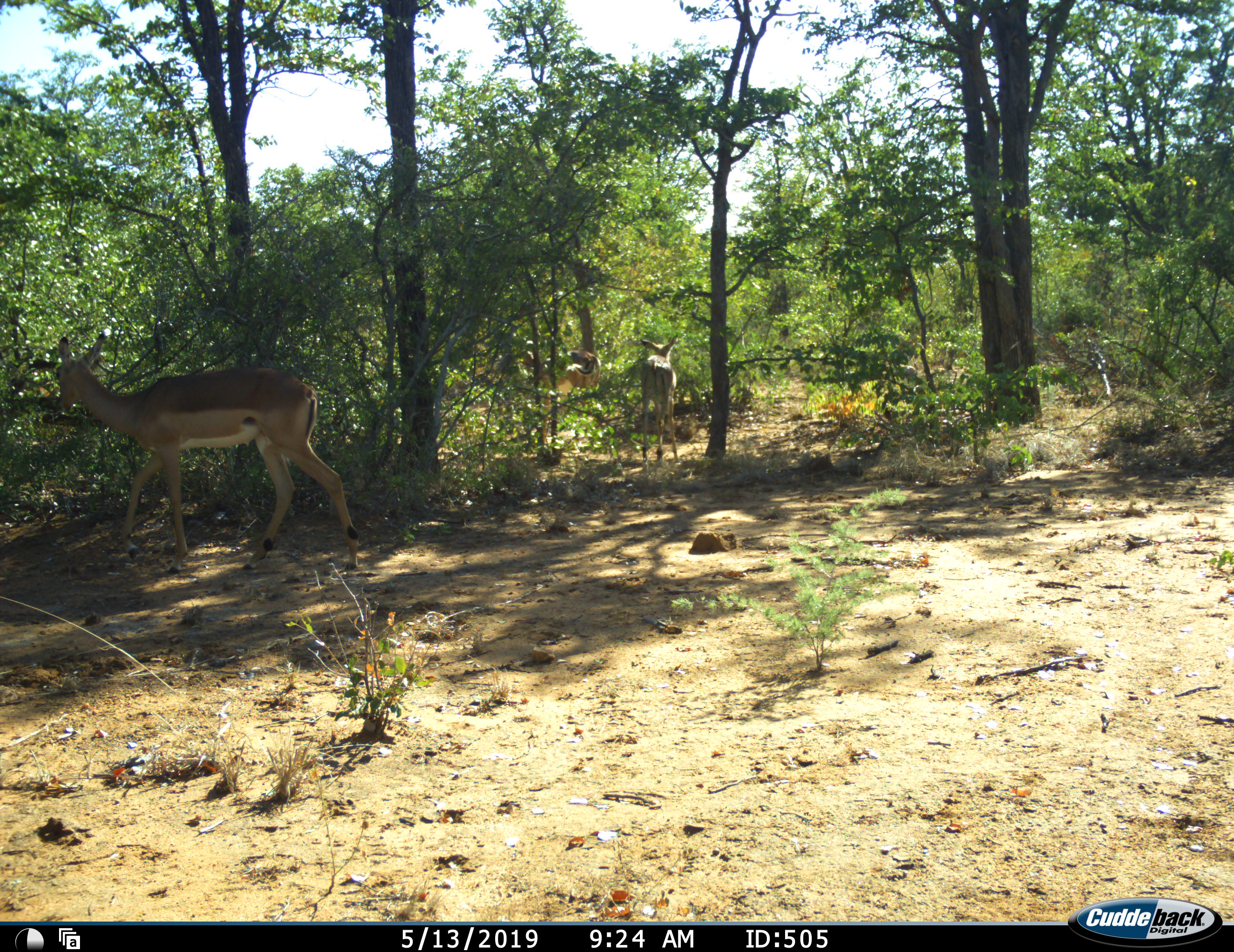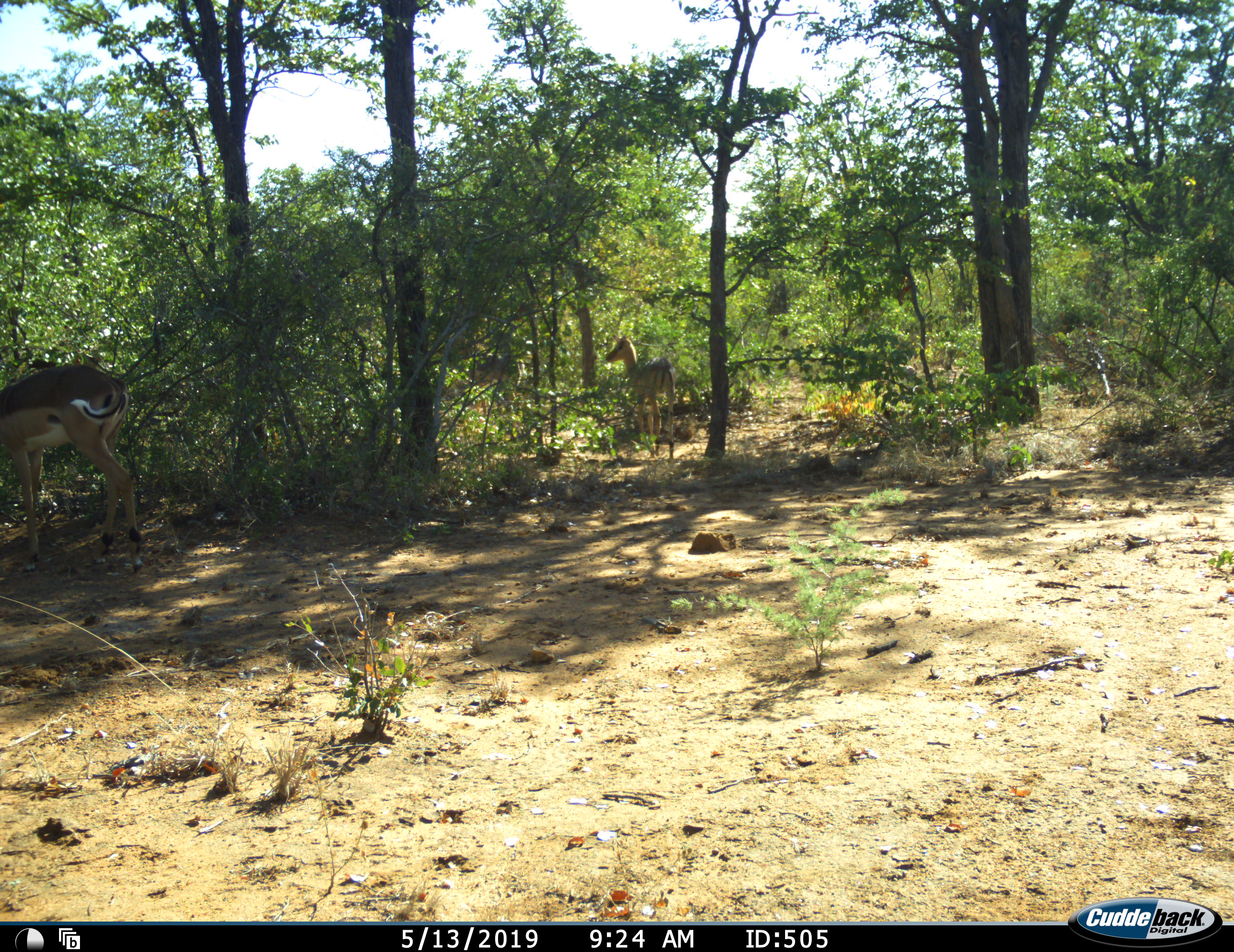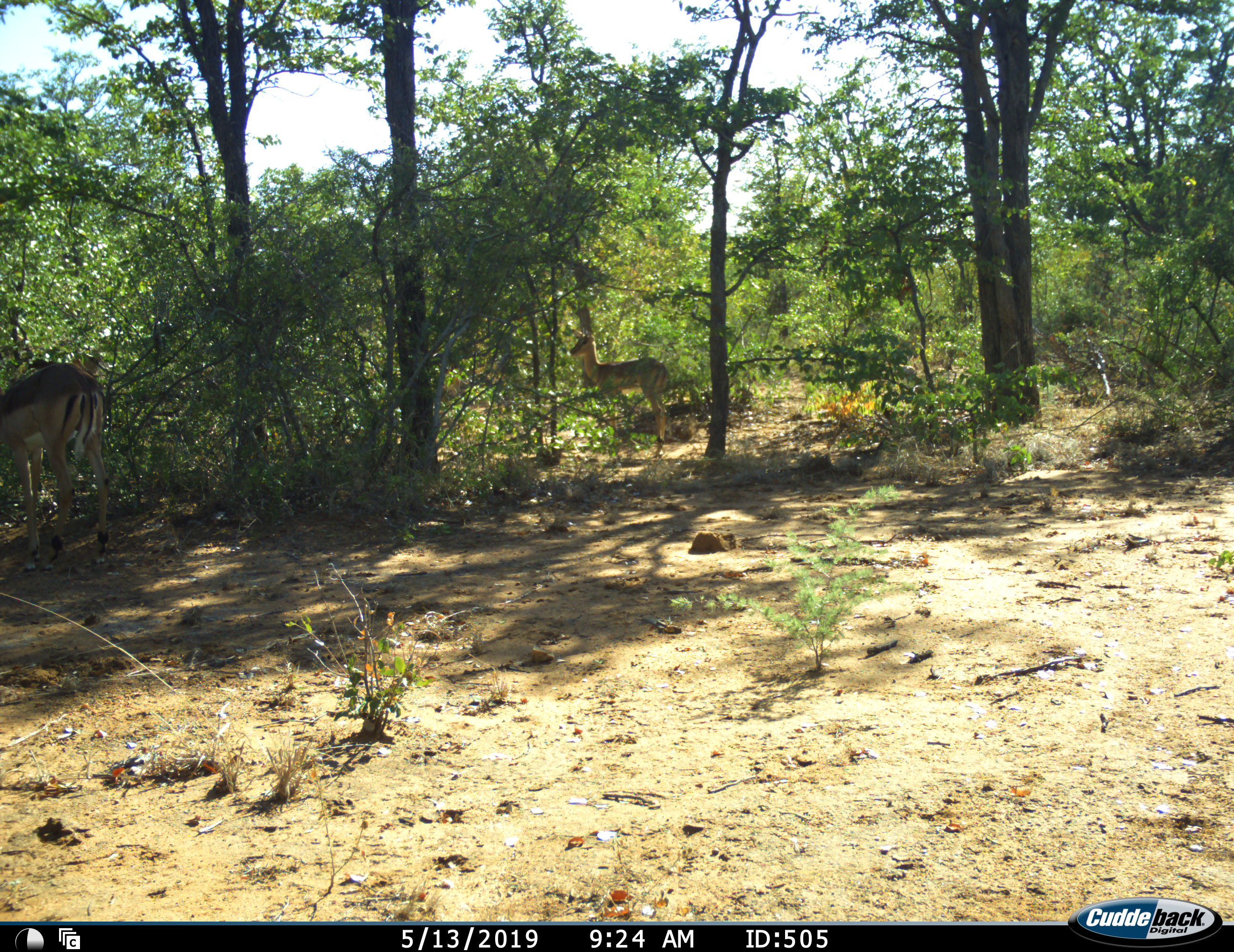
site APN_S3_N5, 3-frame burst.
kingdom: Animalia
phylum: Chordata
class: Mammalia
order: Artiodactyla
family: Bovidae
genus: Aepyceros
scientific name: Aepyceros melampus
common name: impala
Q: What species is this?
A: Impala (Aepyceros melampus).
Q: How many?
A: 3.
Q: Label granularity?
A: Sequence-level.